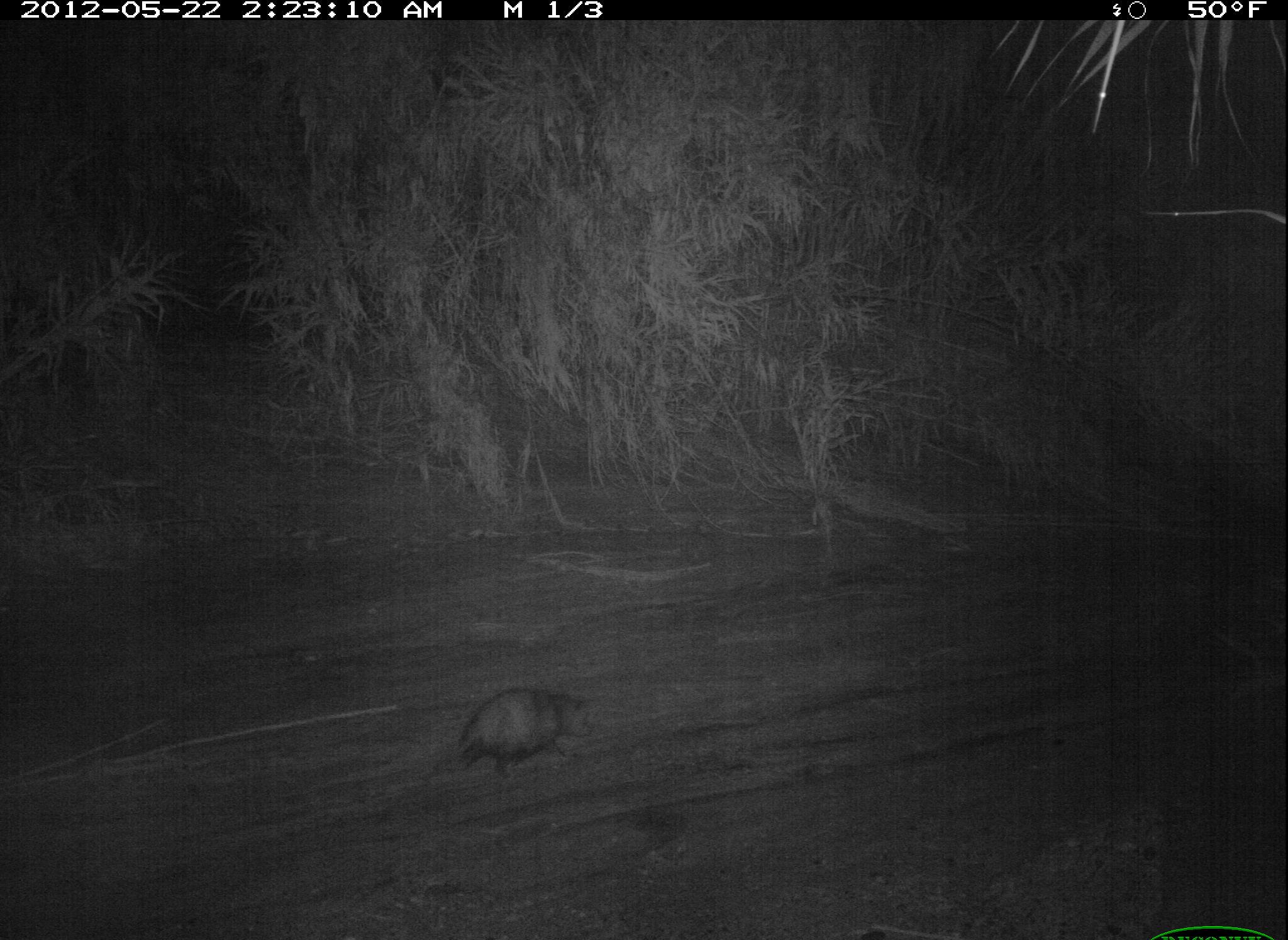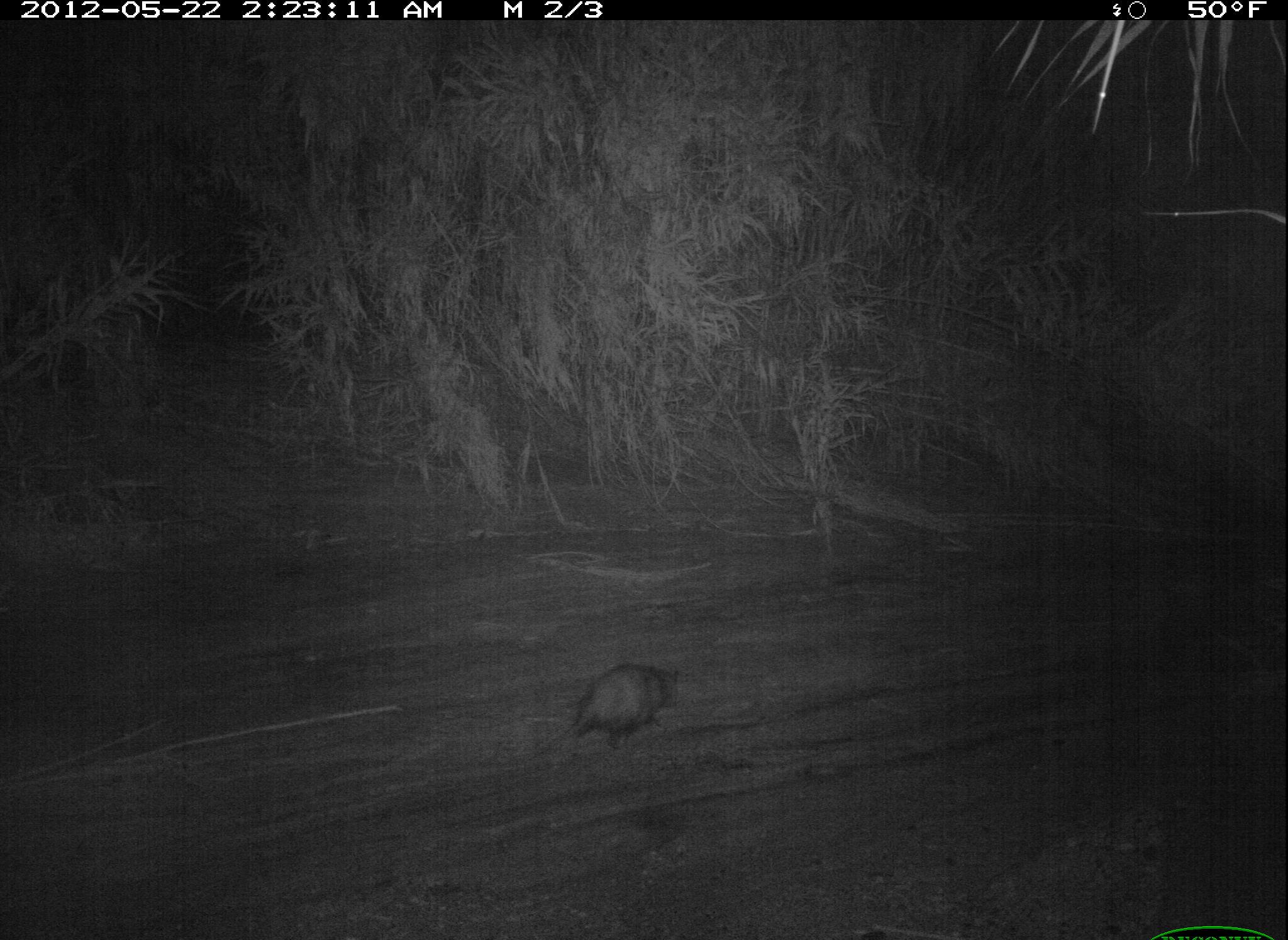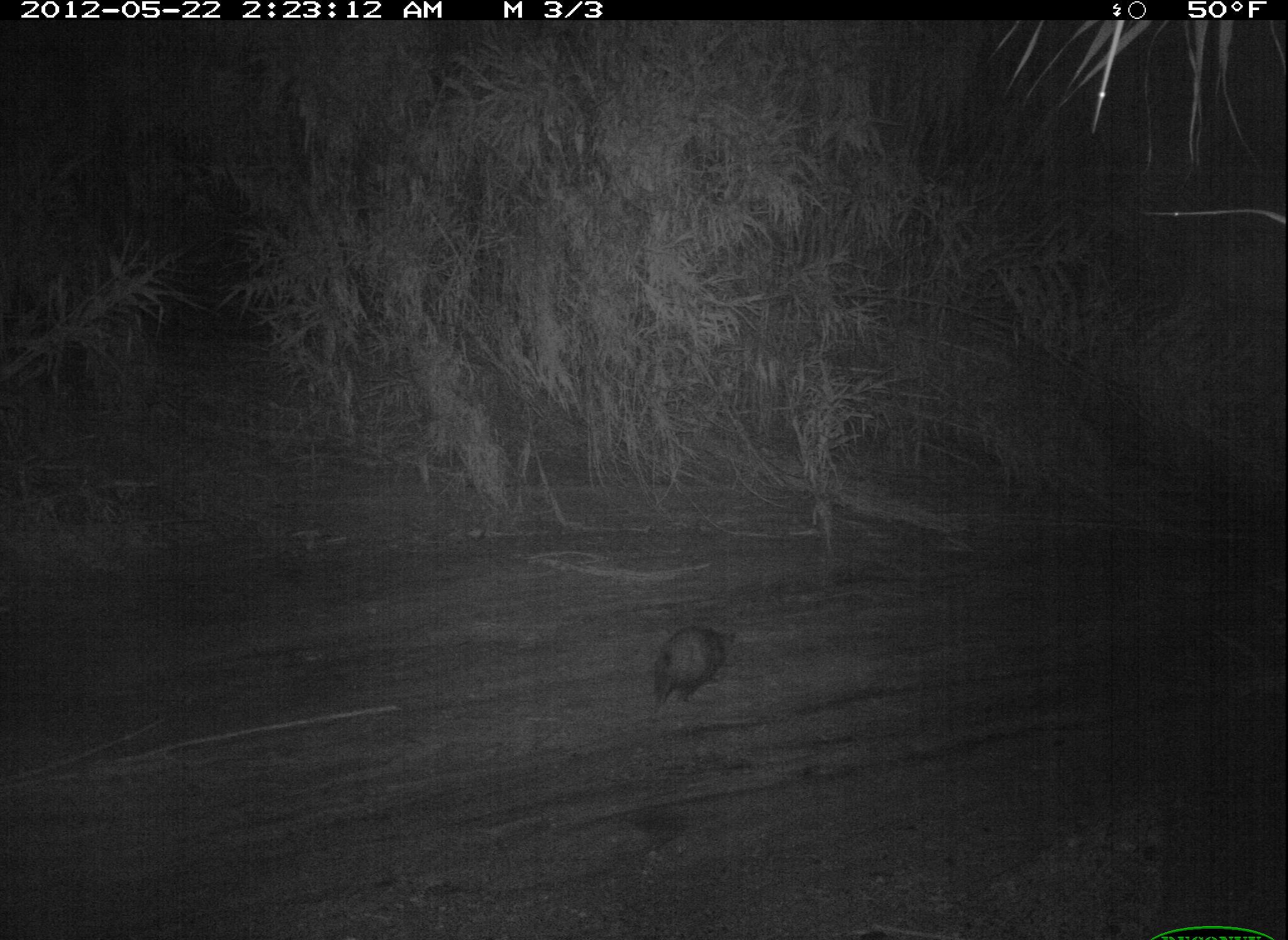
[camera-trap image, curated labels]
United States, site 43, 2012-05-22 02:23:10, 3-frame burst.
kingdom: Animalia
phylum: Chordata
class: Mammalia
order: Didelphimorphia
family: Didelphidae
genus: Didelphis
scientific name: Didelphis virginiana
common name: virginia opossum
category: opossum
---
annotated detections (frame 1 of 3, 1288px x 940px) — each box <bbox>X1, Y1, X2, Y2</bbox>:
opossum: <bbox>438, 680, 601, 791</bbox>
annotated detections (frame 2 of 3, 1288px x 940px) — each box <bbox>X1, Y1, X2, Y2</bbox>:
opossum: <bbox>548, 650, 708, 771</bbox>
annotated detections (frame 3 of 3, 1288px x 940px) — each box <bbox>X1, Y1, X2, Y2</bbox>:
opossum: <bbox>646, 617, 749, 720</bbox>